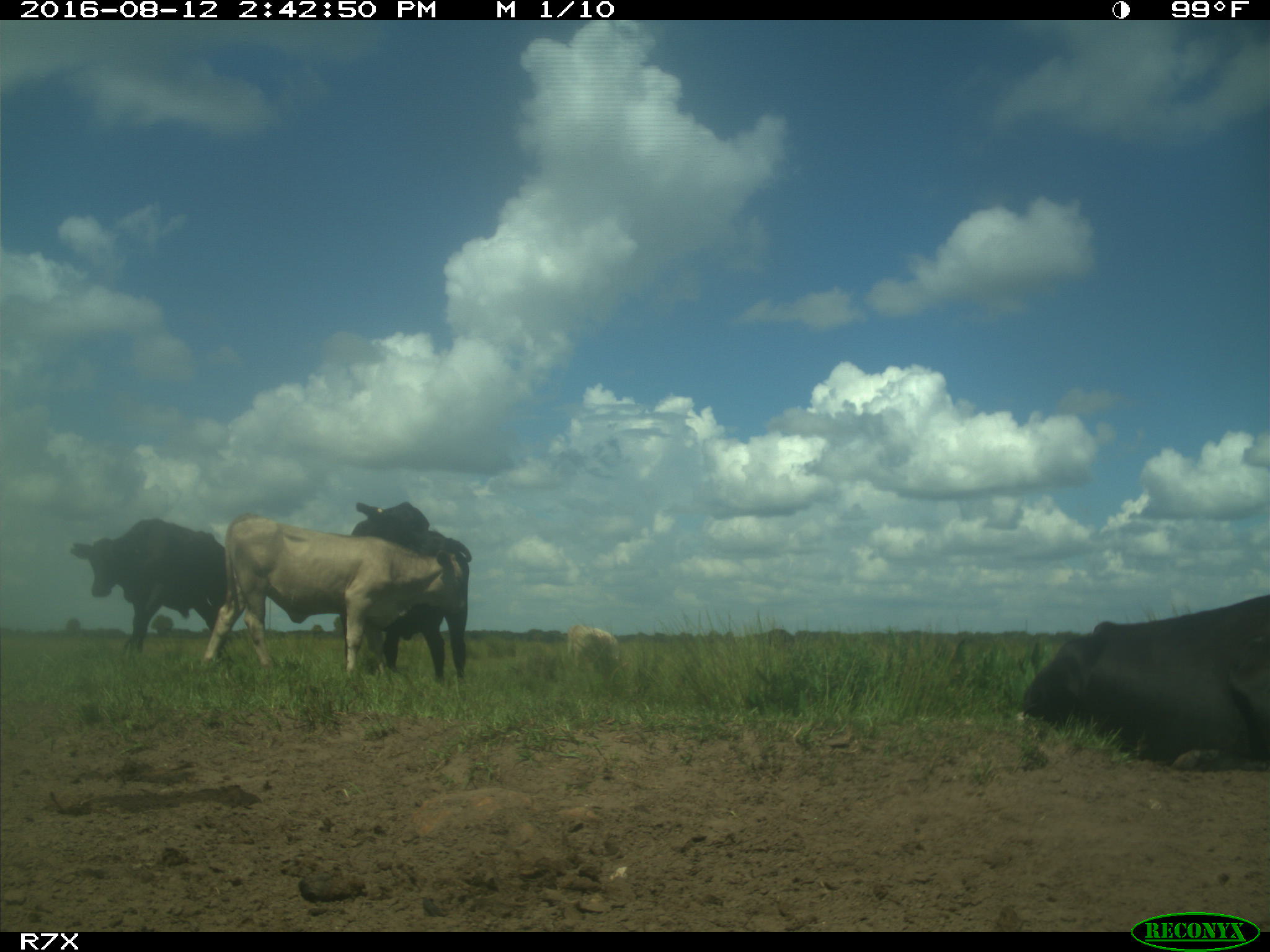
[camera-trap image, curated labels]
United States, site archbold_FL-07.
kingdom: Animalia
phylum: Chordata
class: Mammalia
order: Artiodactyla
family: Bovidae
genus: Bos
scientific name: Bos taurus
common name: domestic cow